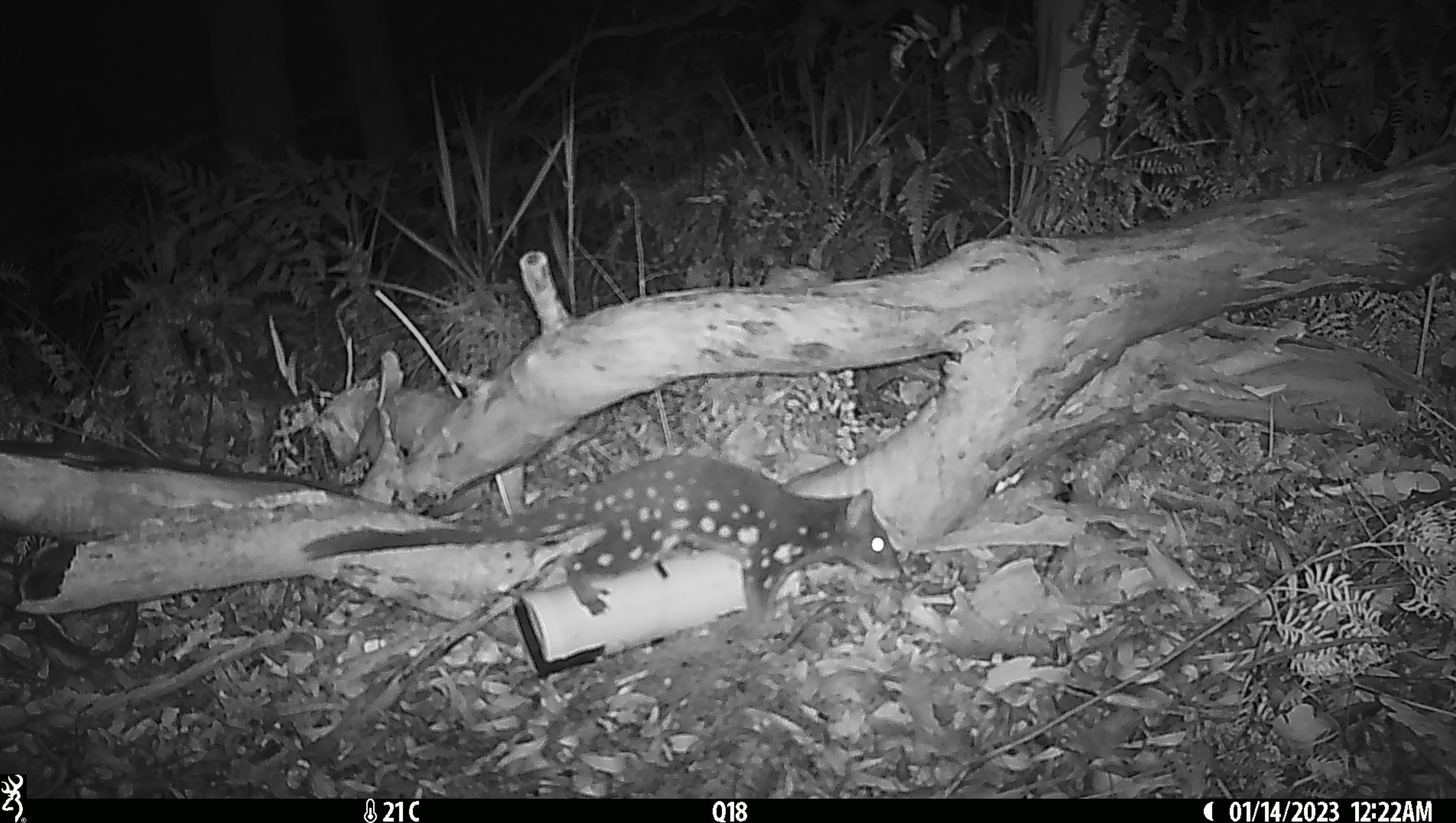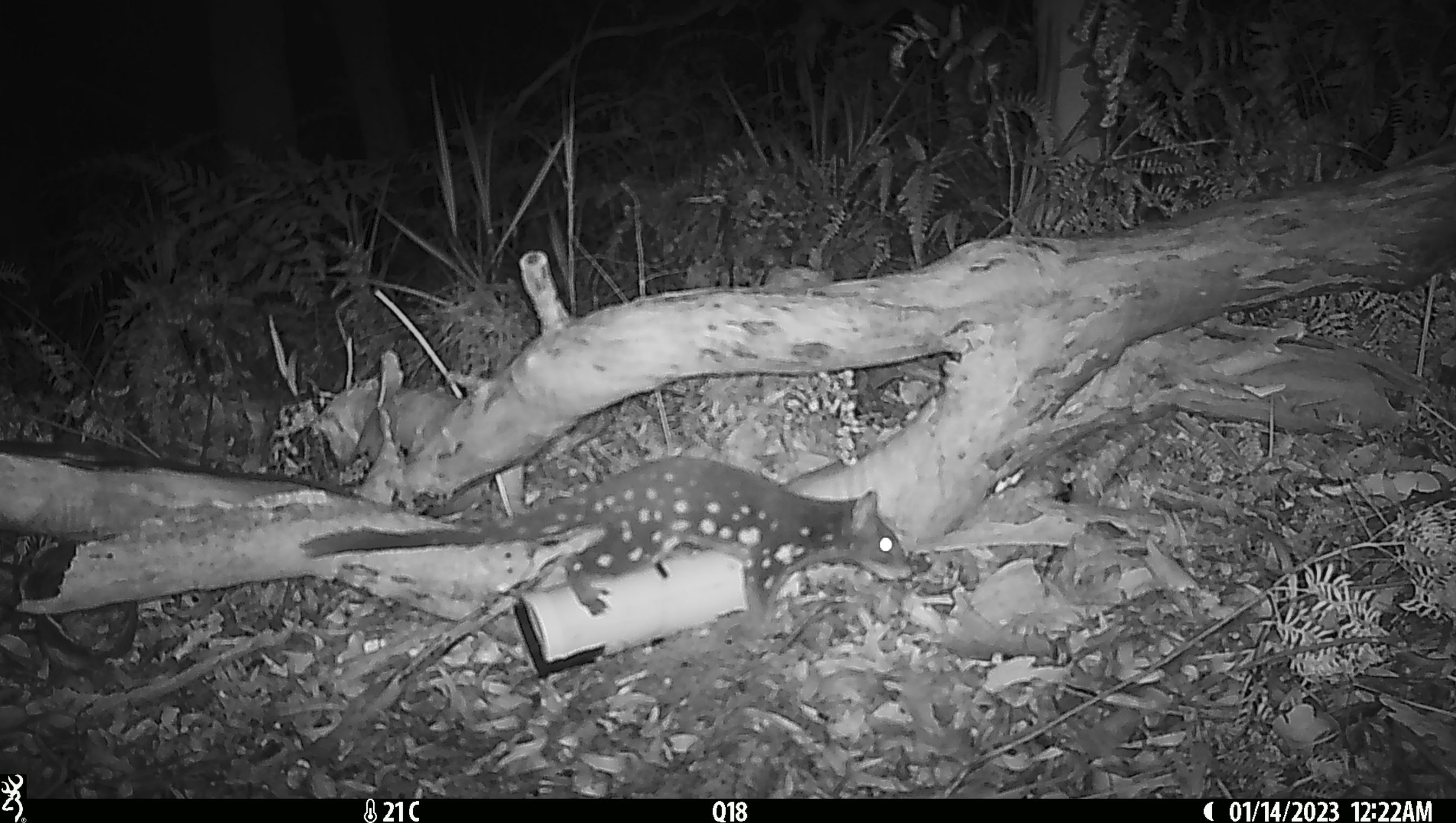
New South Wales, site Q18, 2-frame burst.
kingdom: Animalia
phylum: Chordata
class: Mammalia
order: Dasyuromorphia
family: Dasyuridae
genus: Dasyurus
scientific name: Dasyurus maculatus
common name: spotted-tailed quoll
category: quoll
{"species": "quoll (spotted-tailed quoll) (Dasyurus maculatus)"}